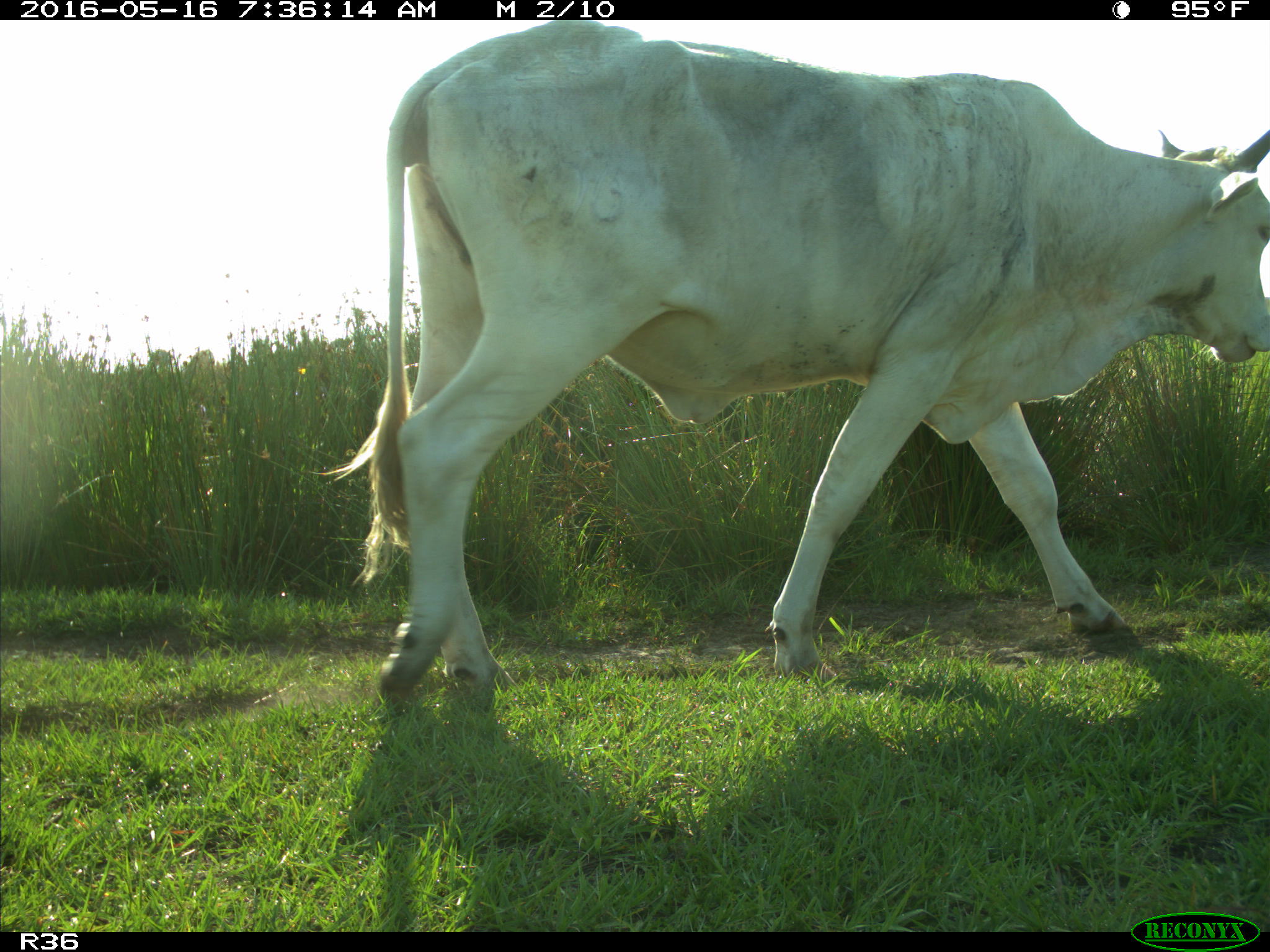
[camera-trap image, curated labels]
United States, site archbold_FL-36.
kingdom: Animalia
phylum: Chordata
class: Mammalia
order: Artiodactyla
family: Bovidae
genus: Bos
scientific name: Bos taurus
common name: domestic cow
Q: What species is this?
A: Bos taurus (domestic cow).